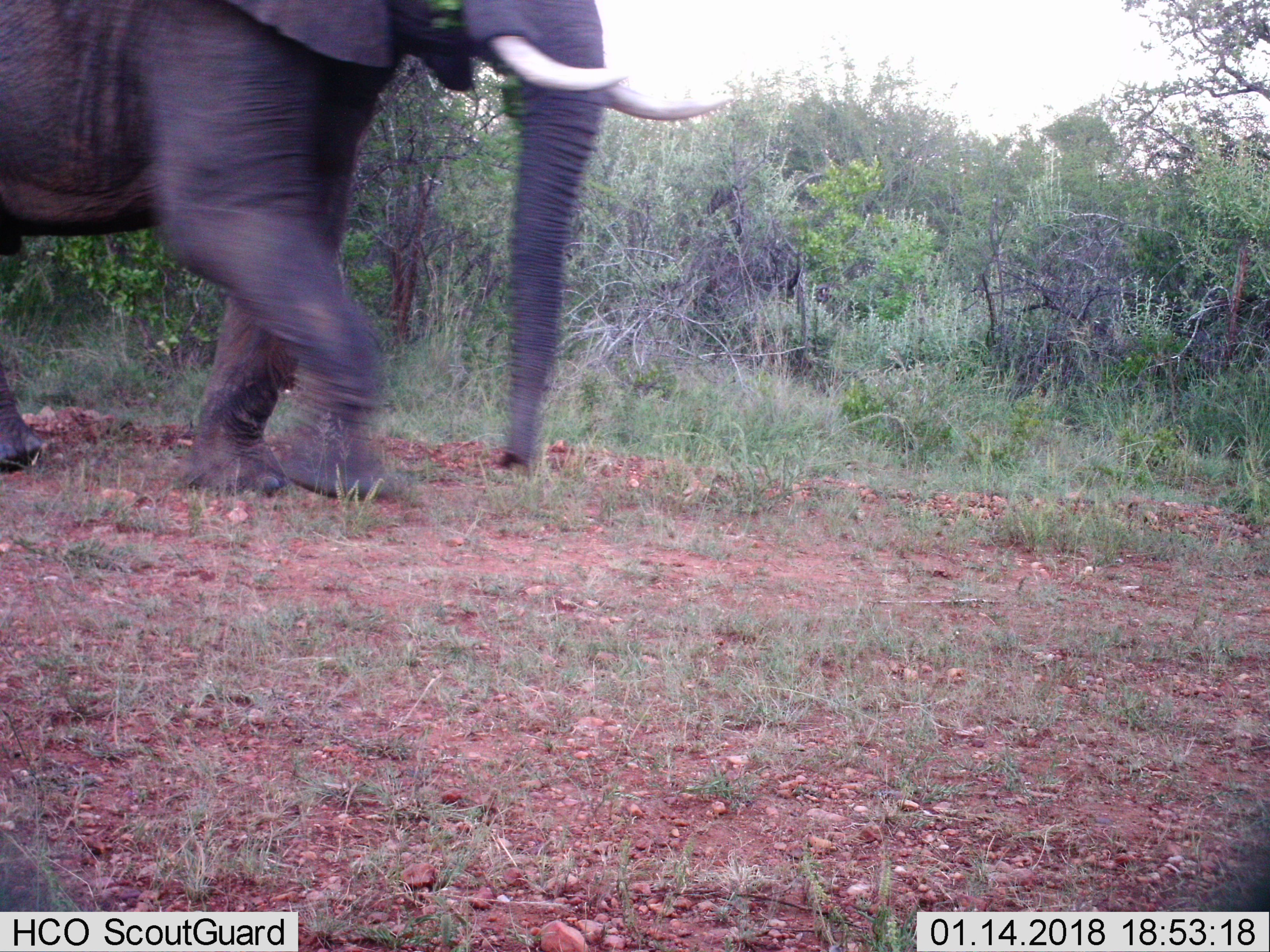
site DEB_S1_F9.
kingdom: Animalia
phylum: Chordata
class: Mammalia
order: Proboscidea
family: Elephantidae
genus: Loxodonta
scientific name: Loxodonta africana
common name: african bush elephant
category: elephant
Elephant (african bush elephant) (Loxodonta africana), count 1. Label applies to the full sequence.